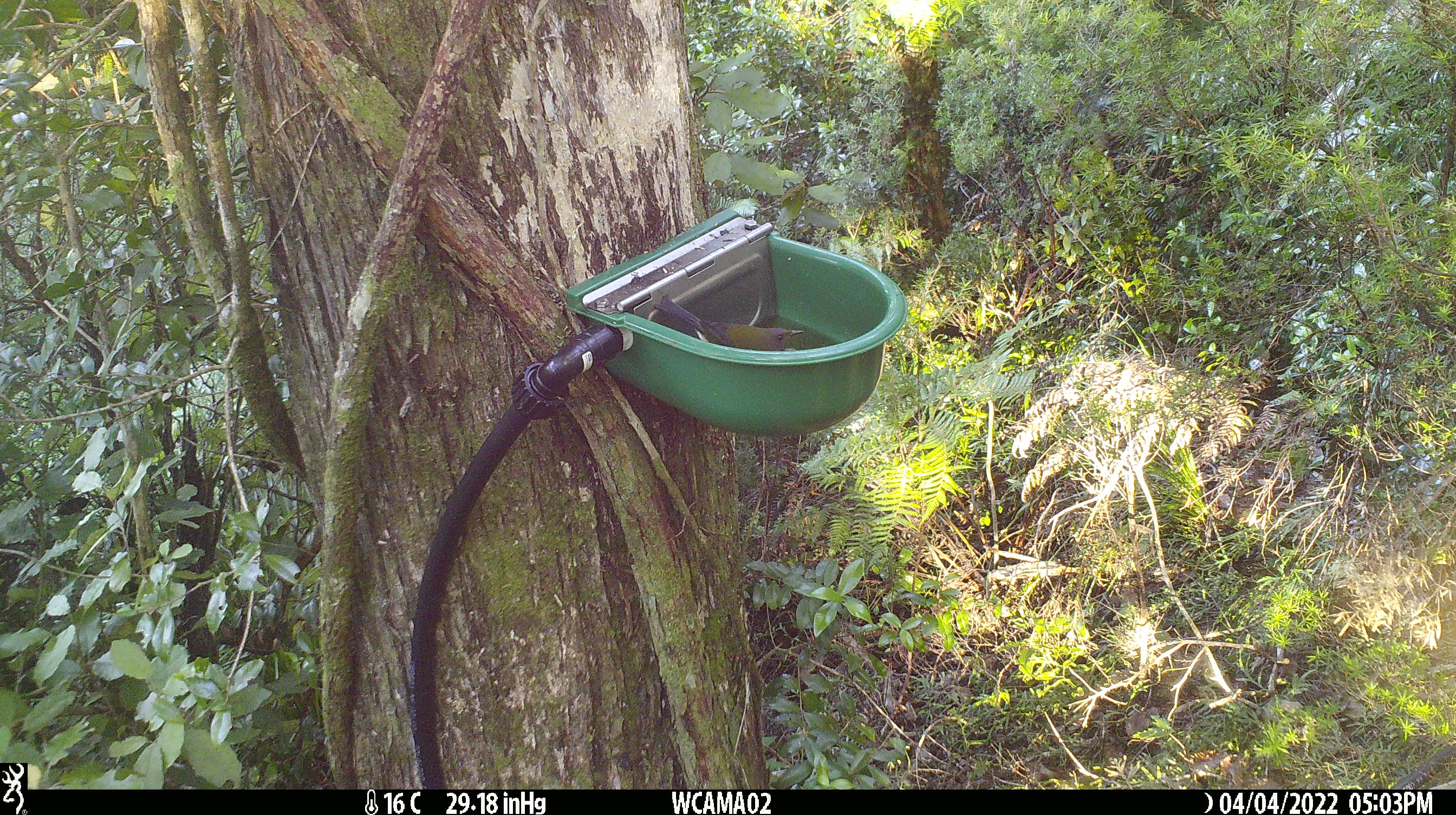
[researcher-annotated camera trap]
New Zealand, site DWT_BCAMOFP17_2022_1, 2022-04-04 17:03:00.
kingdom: Animalia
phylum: Chordata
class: Aves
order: Passeriformes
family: Meliphagidae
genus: Anthornis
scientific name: Anthornis melanura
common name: new zealand bellbird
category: bellbird